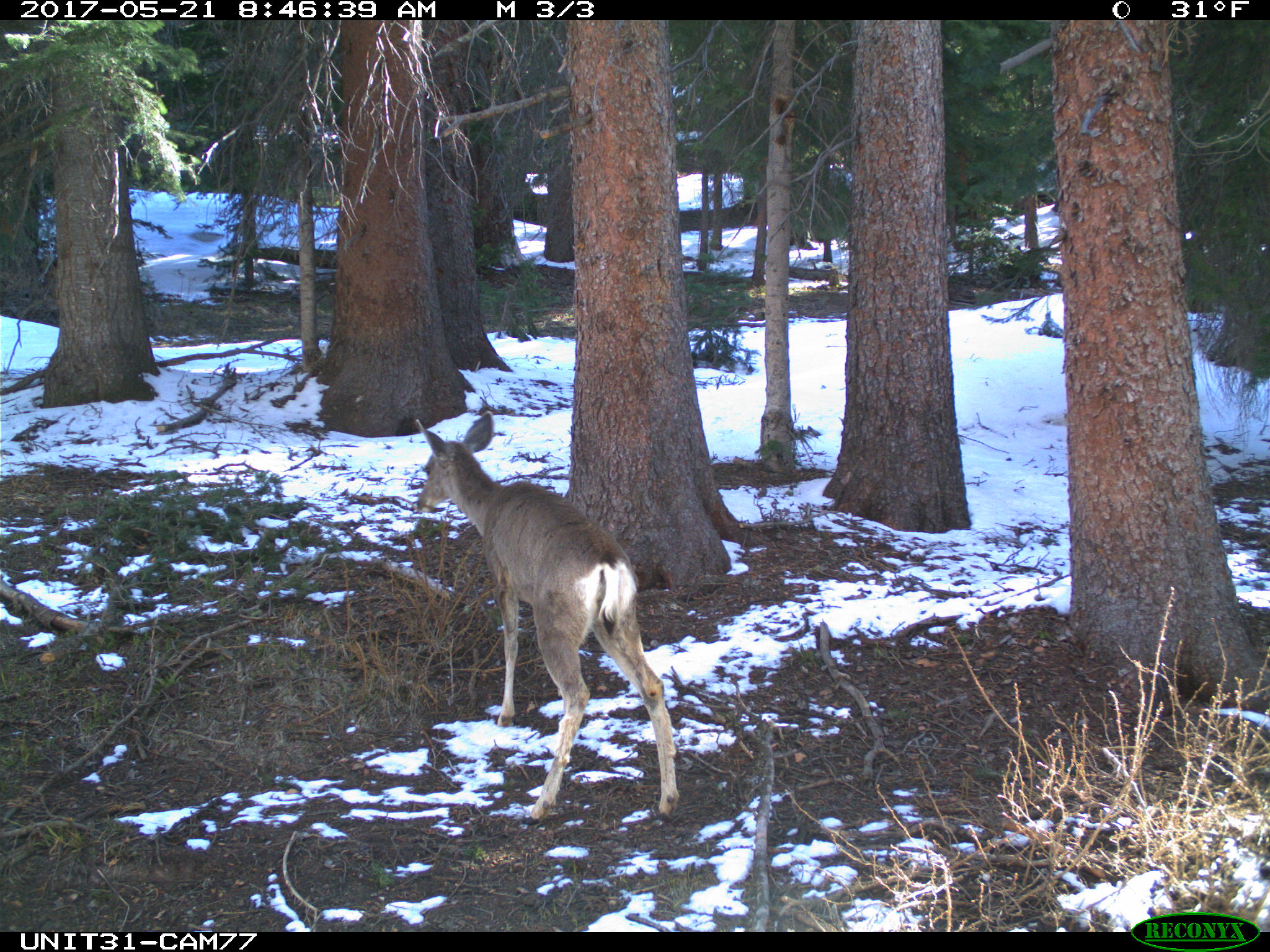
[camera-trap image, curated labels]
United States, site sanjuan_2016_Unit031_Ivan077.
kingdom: Animalia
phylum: Chordata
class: Mammalia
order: Artiodactyla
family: Cervidae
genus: Odocoileus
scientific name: Odocoileus hemionus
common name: mule deer